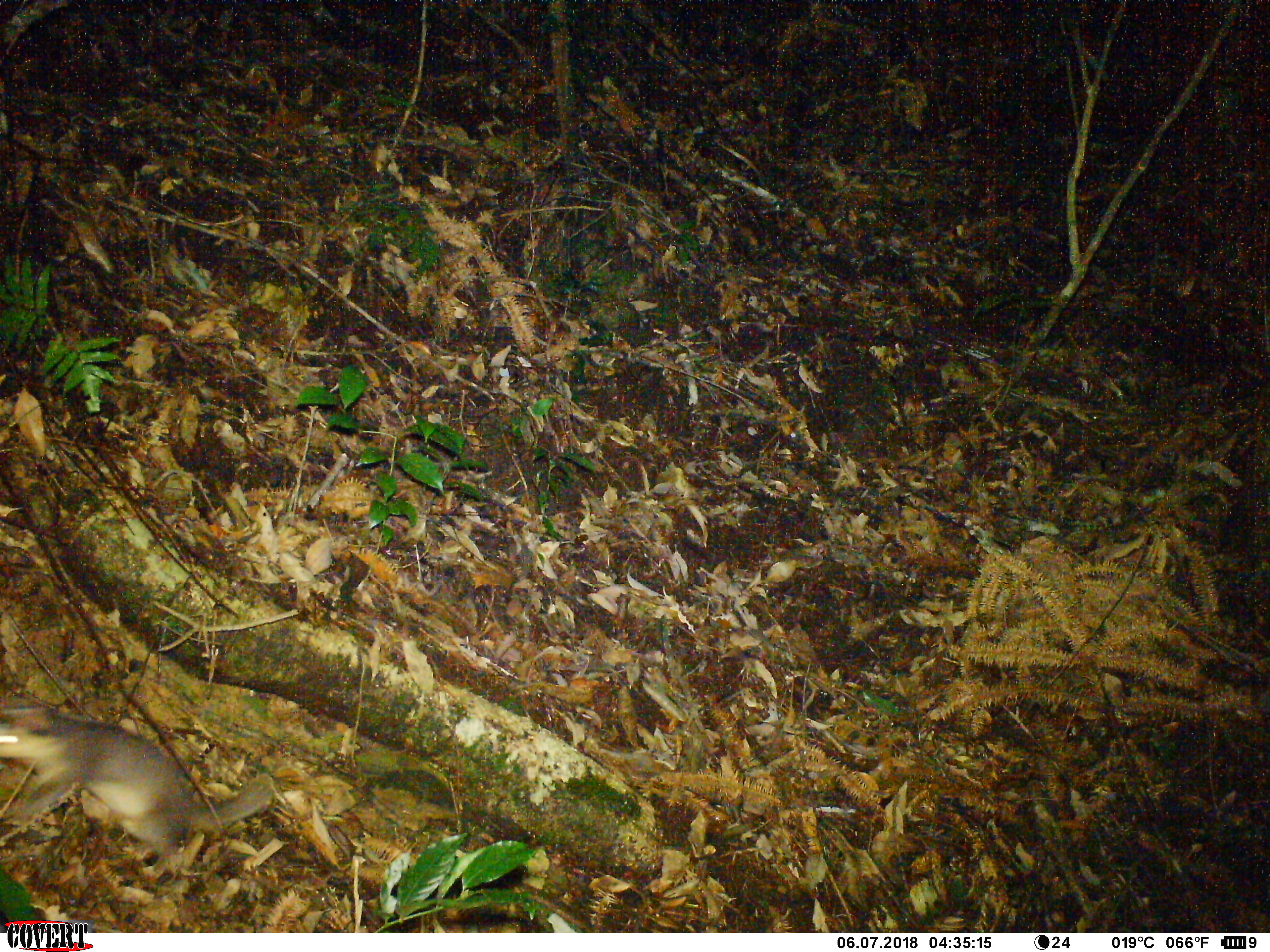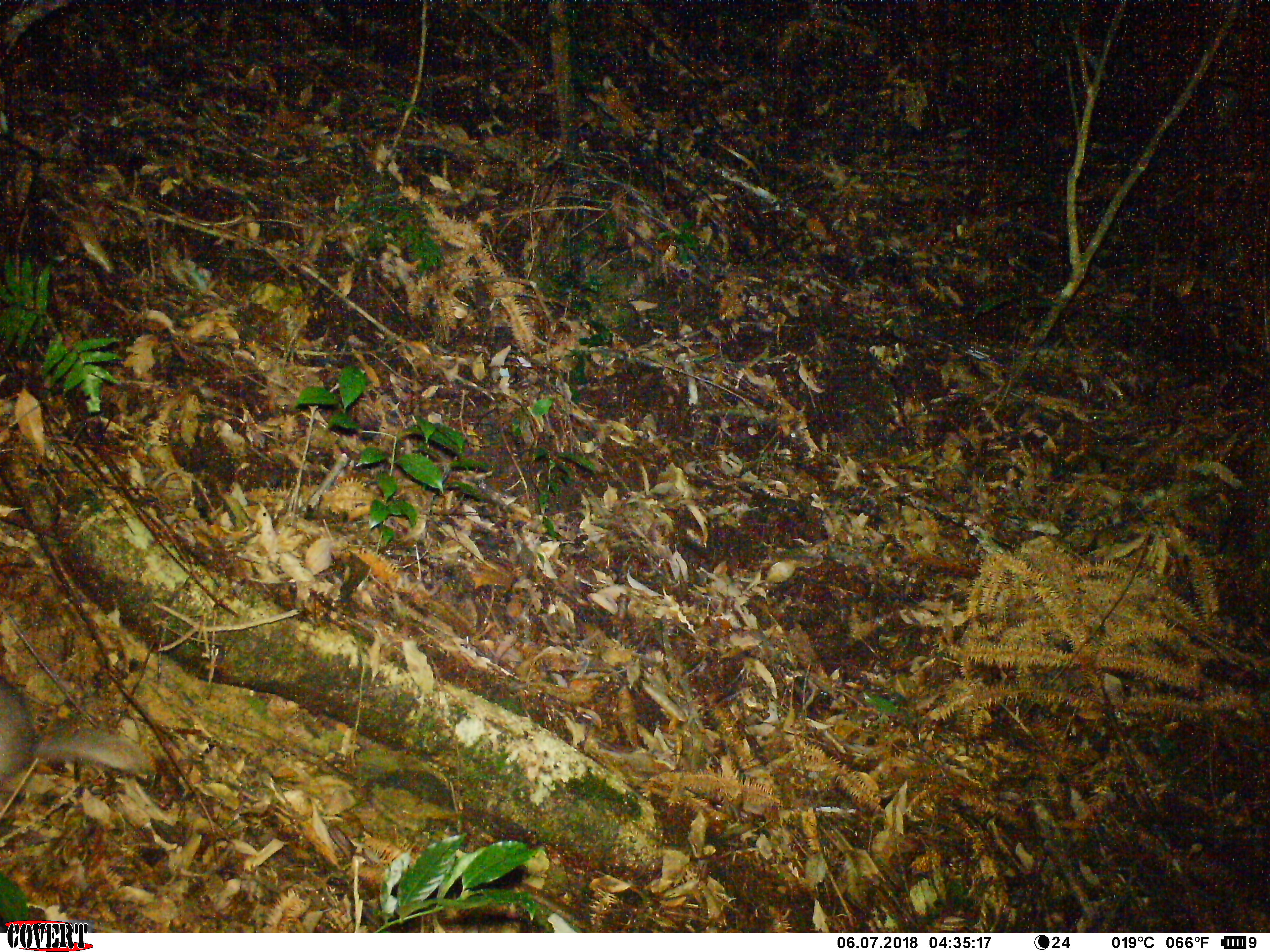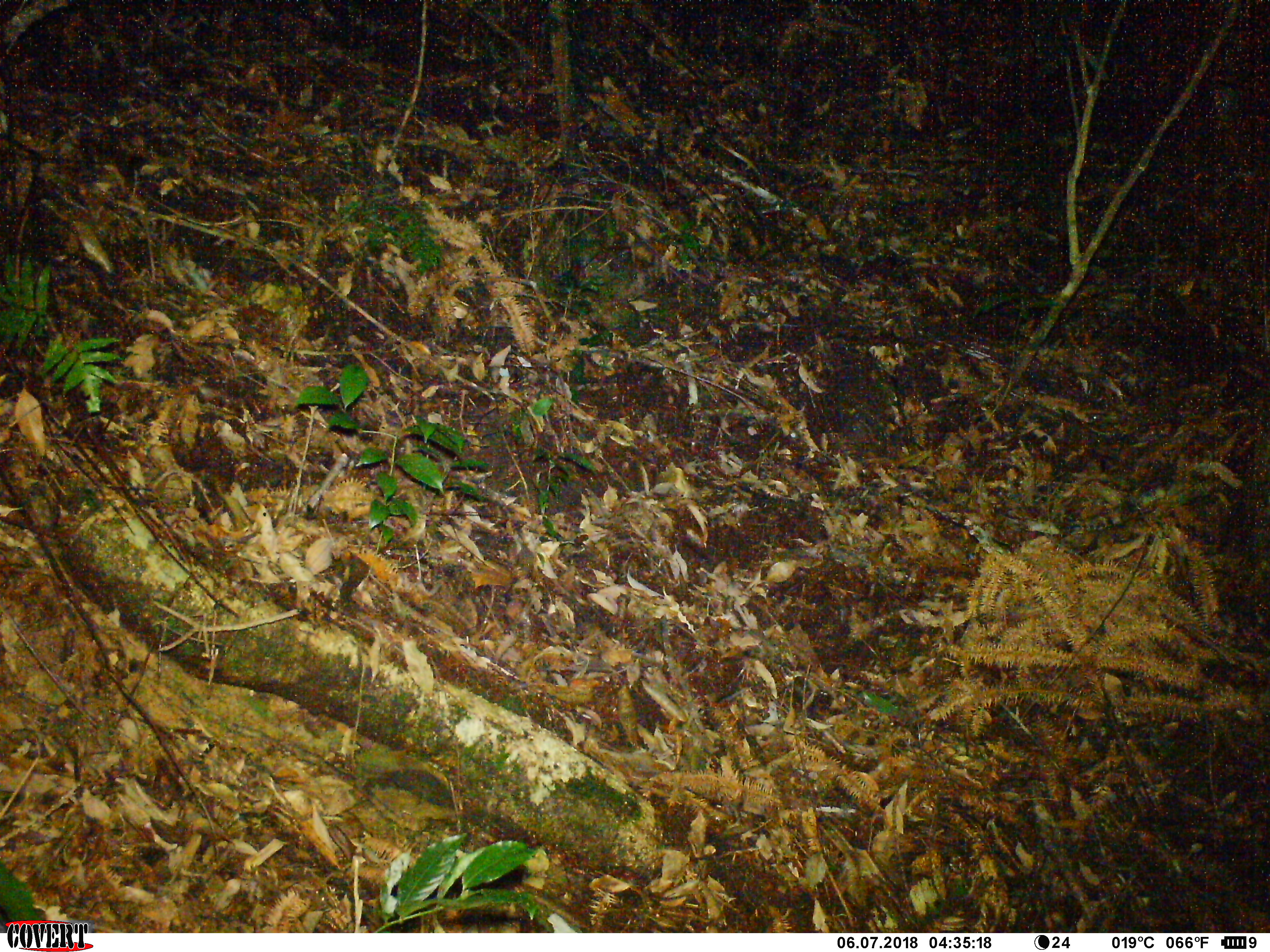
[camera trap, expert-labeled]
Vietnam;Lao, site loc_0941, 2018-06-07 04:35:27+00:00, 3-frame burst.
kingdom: Animalia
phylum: Chordata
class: Mammalia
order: Carnivora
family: Mustelidae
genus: Melogale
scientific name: Melogale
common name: ferret badger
Ferret badger (Melogale). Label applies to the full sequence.